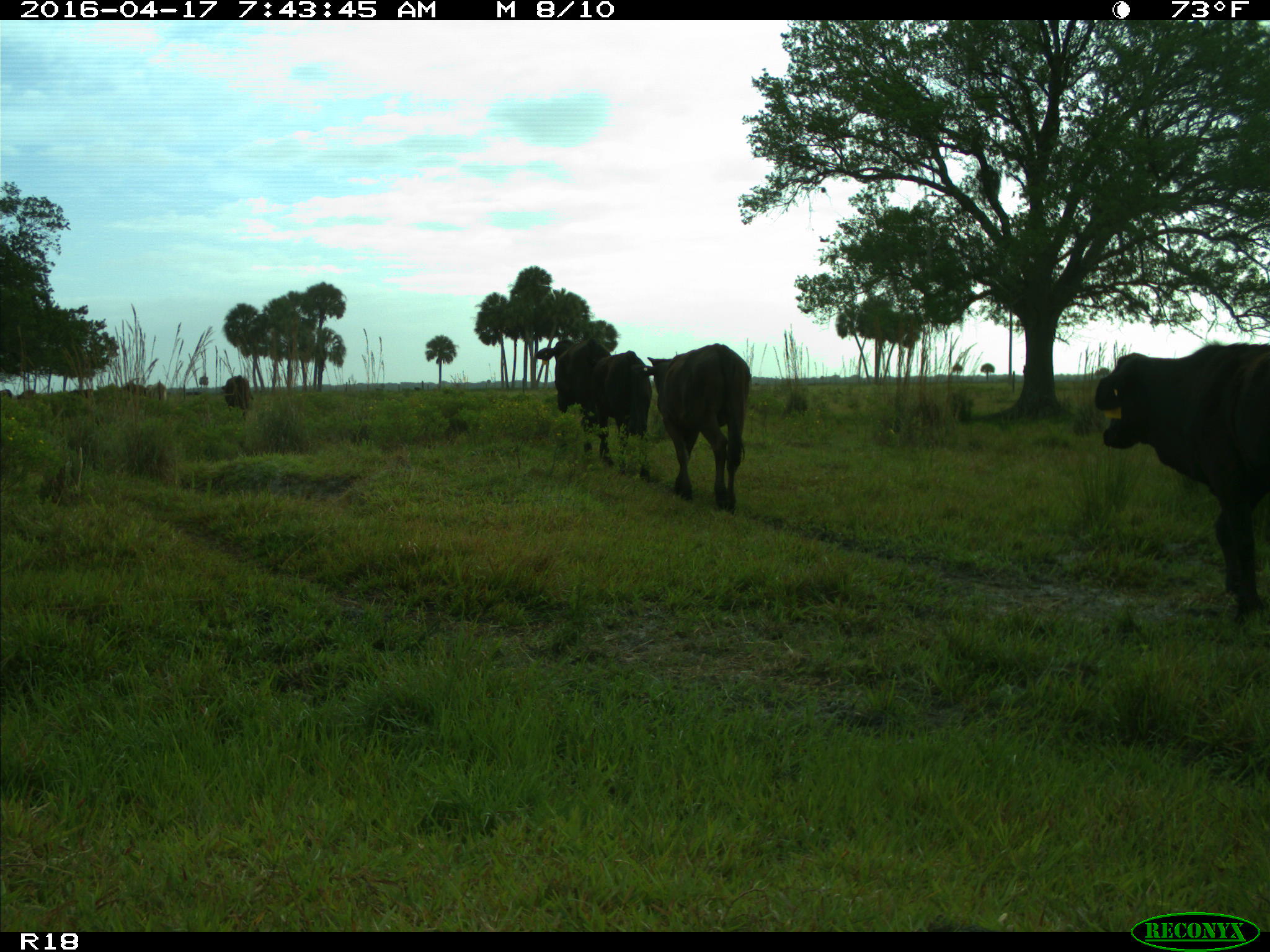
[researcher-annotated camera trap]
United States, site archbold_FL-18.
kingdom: Animalia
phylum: Chordata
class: Mammalia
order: Artiodactyla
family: Bovidae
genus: Bos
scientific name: Bos taurus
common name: domestic cow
Bos taurus (domestic cow).